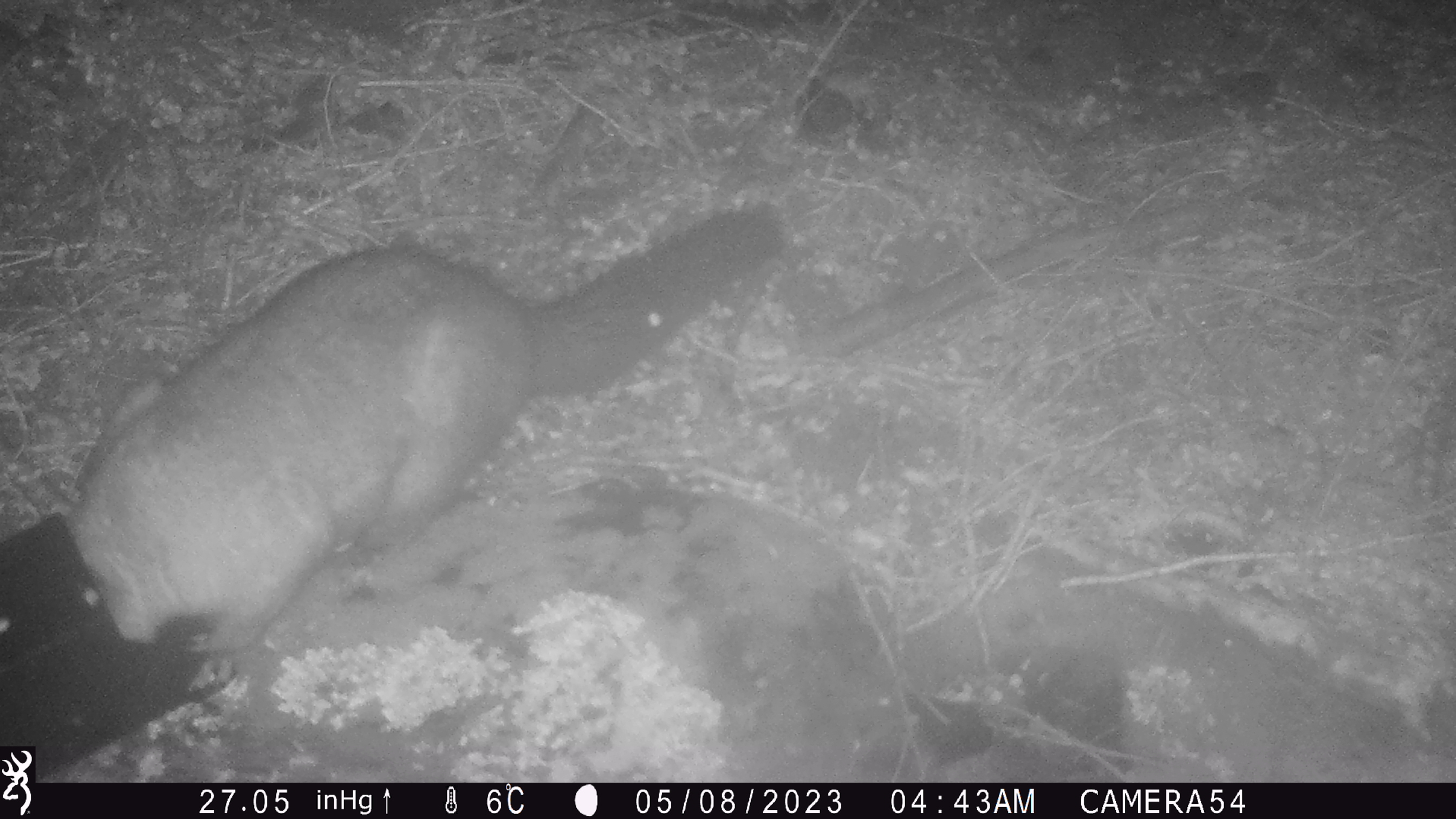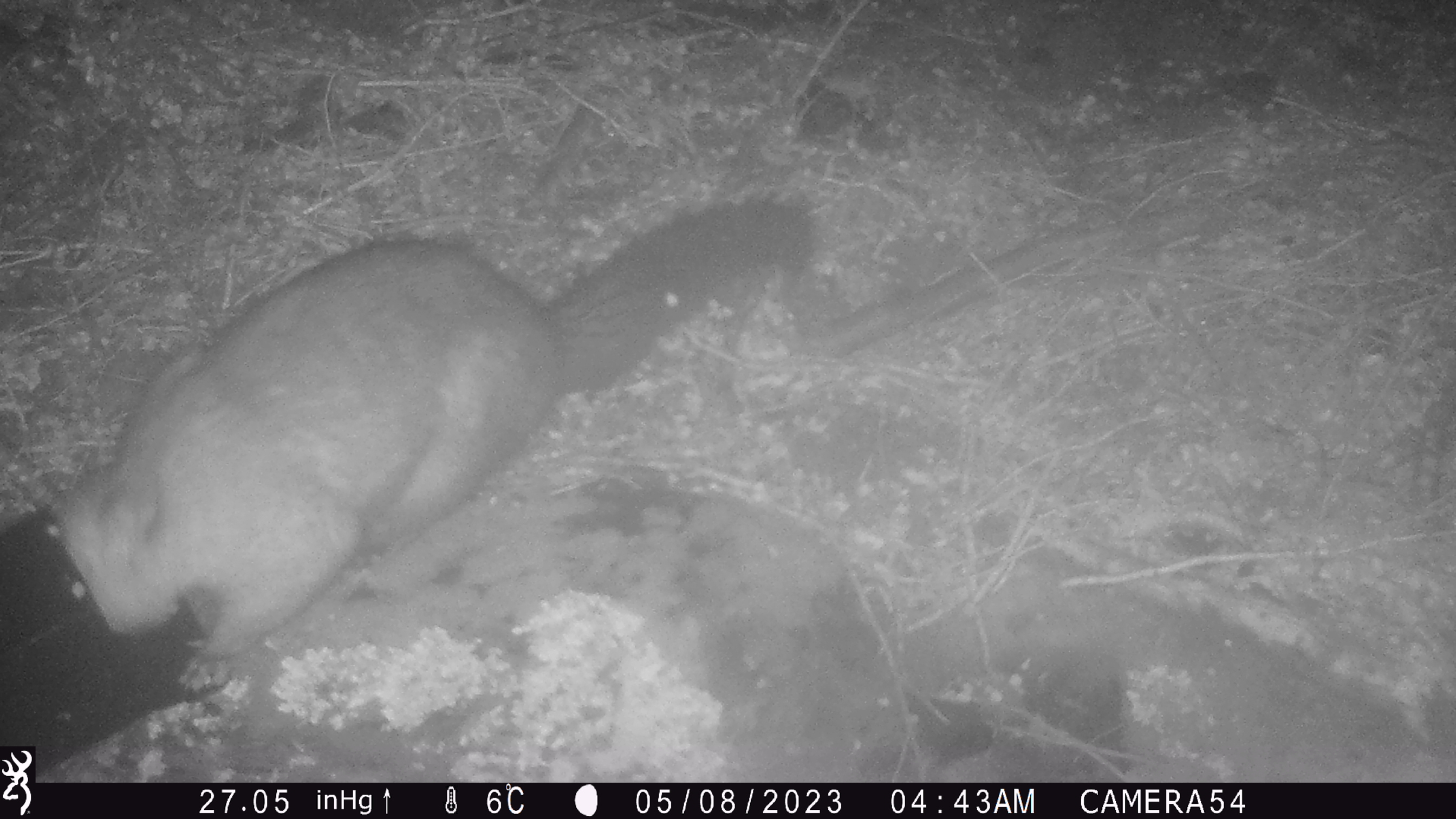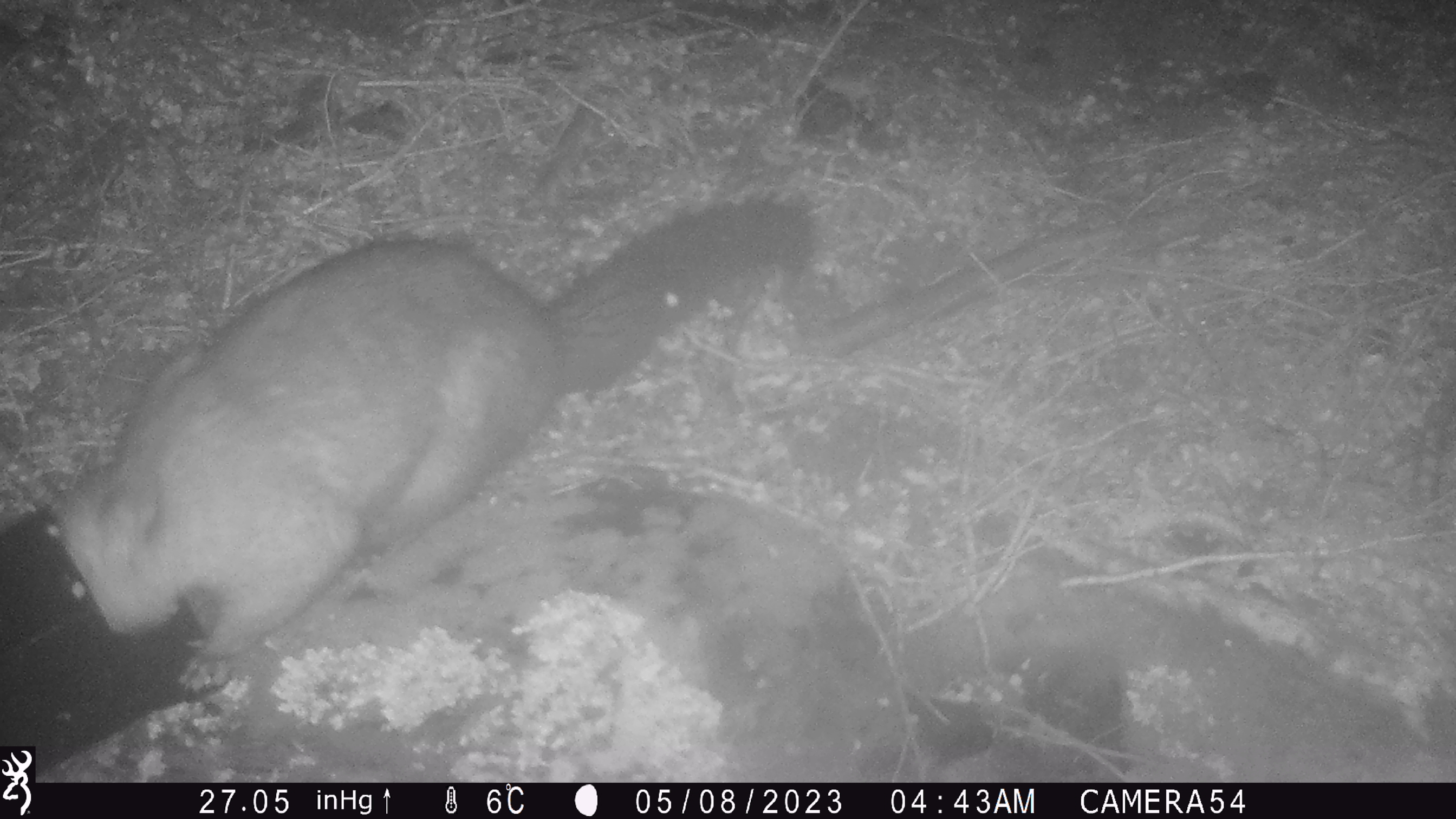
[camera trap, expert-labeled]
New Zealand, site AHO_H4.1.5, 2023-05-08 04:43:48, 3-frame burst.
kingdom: Animalia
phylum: Chordata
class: Mammalia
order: Carnivora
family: Mustelidae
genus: Mustela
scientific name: Mustela erminea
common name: stoat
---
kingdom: Animalia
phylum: Chordata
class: Mammalia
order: Diprotodontia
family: Phalangeridae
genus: Trichosurus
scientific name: Trichosurus vulpecula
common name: common brushtail possum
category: possum